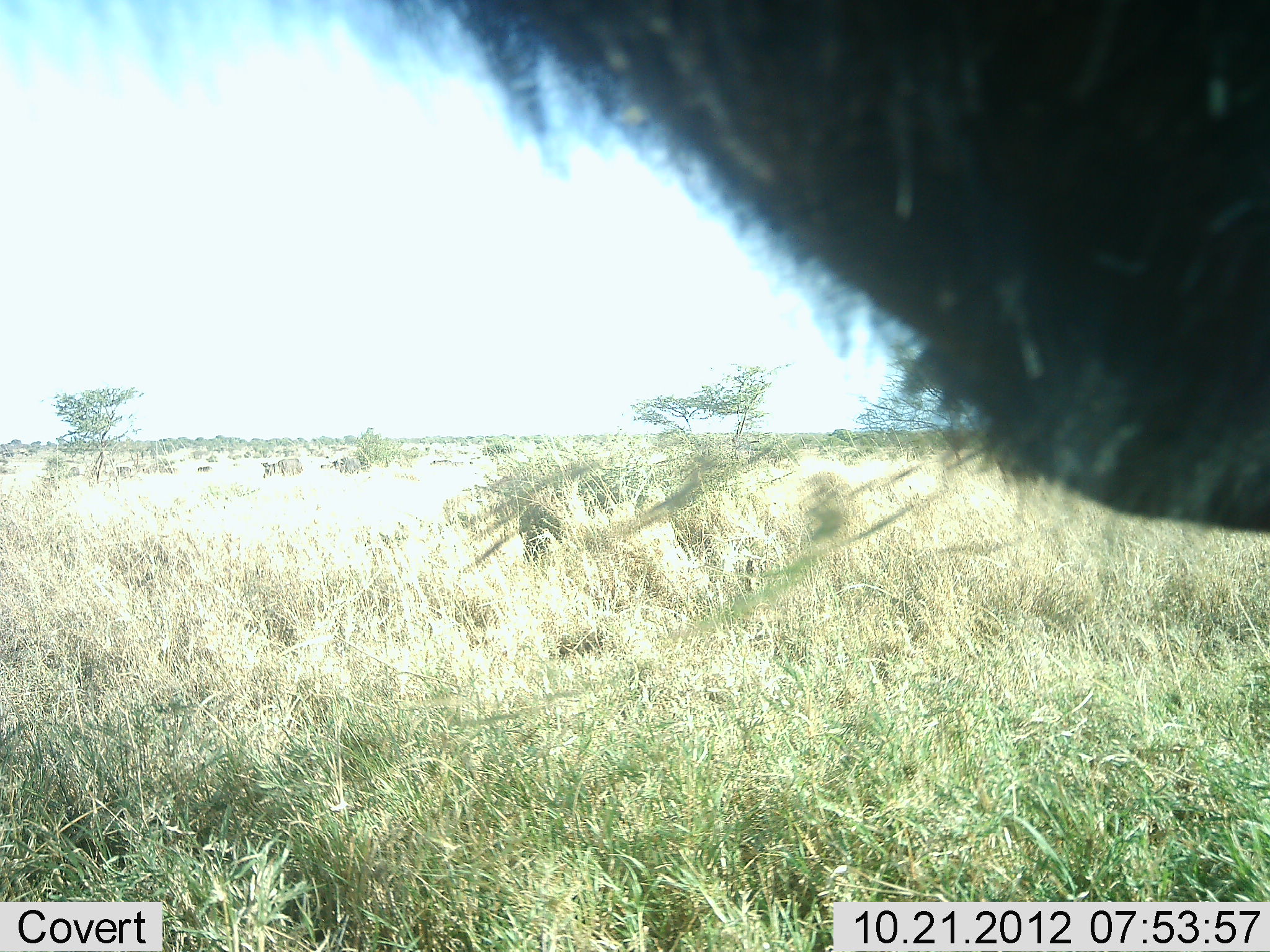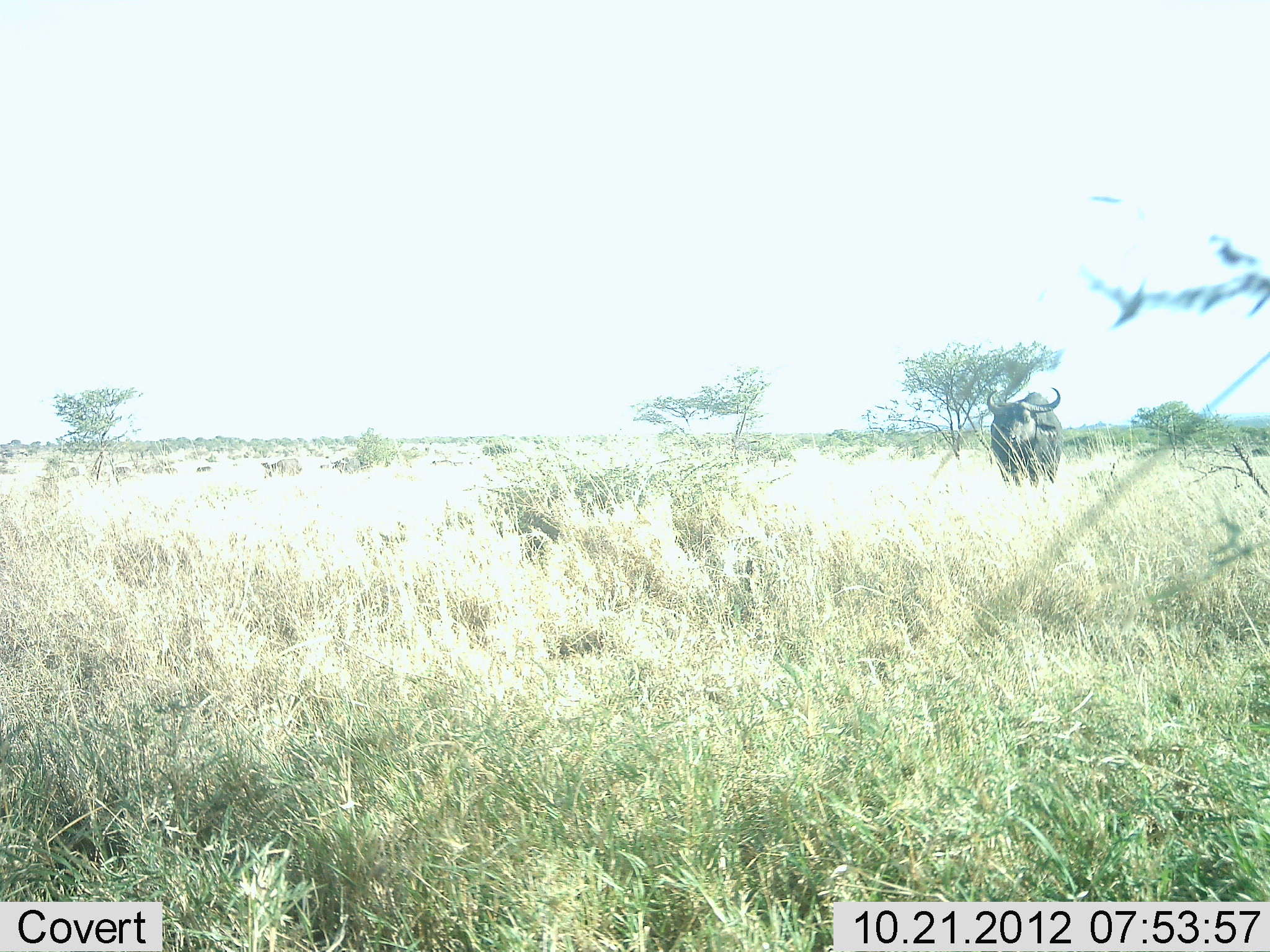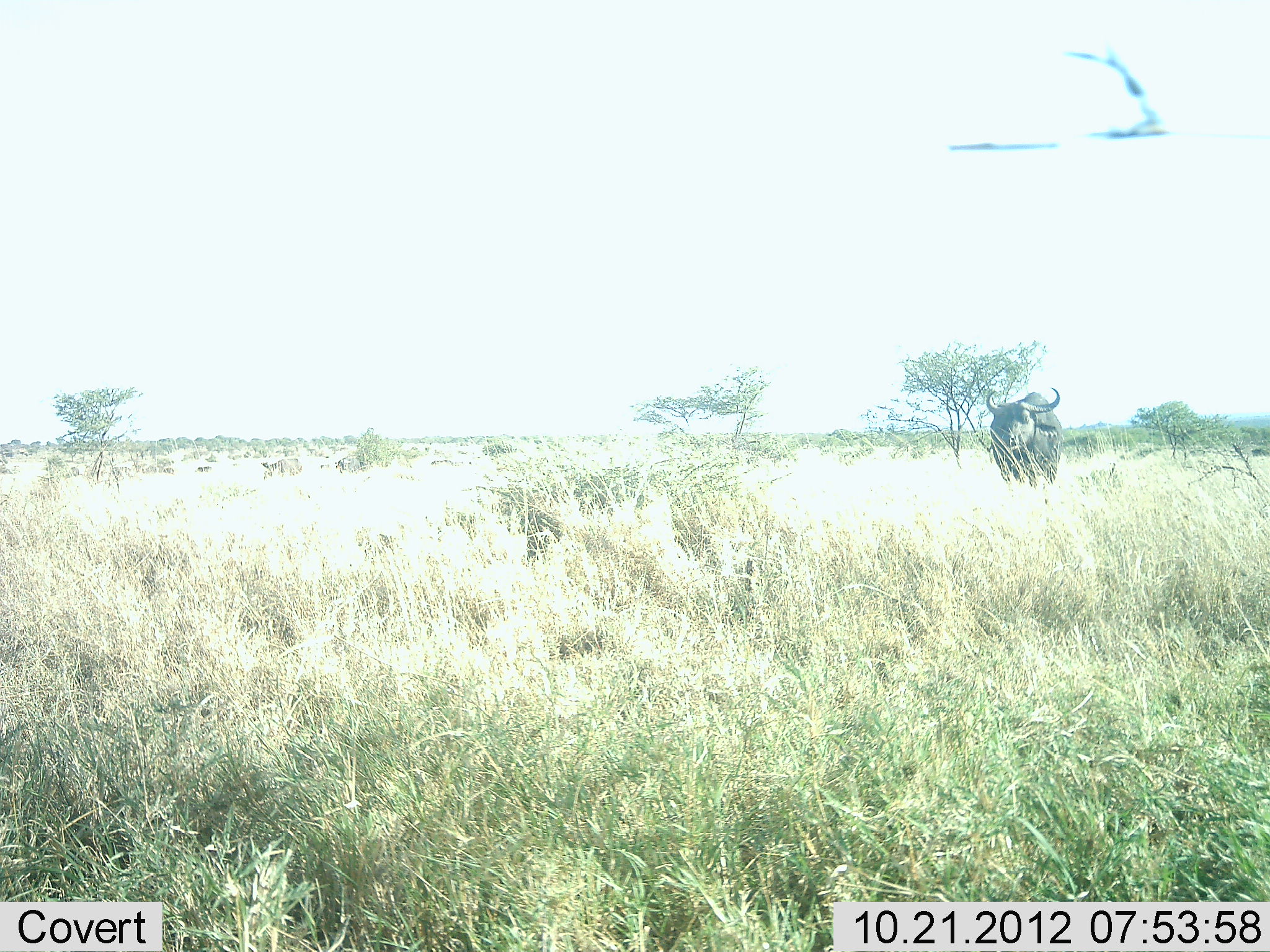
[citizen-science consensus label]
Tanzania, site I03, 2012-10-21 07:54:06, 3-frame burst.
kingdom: Animalia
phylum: Chordata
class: Mammalia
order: Artiodactyla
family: Bovidae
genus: Syncerus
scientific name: Syncerus caffer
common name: cape buffalo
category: buffalo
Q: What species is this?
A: Buffalo (cape buffalo) (Syncerus caffer).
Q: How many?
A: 2.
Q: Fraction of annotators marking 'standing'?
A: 100%.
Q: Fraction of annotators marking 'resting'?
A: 0%.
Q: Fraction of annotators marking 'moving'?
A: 20%.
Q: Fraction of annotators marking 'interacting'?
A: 0%.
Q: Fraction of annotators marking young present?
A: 0%.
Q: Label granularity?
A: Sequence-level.